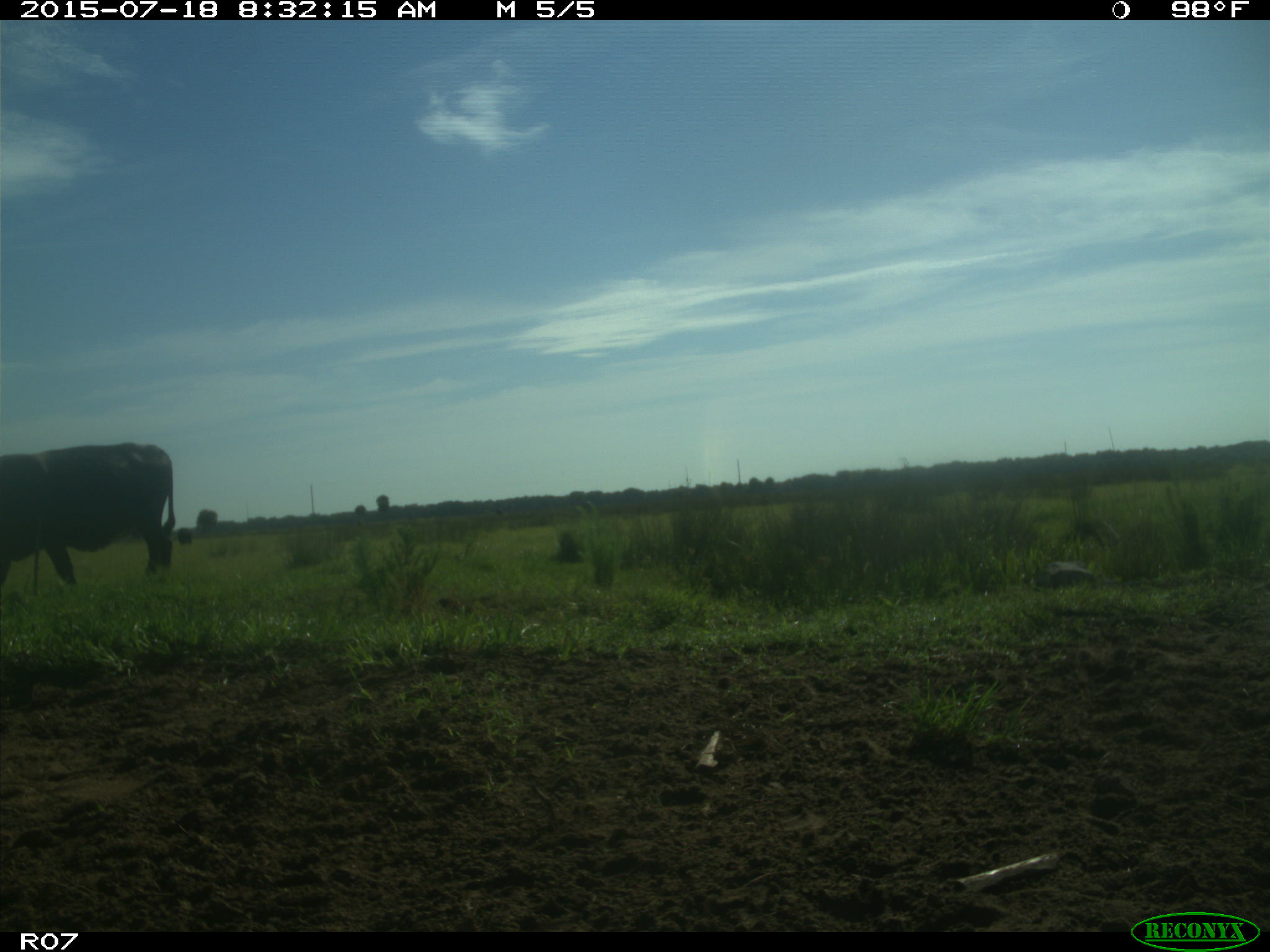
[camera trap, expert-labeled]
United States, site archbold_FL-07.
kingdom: Animalia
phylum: Chordata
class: Mammalia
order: Artiodactyla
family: Bovidae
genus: Bos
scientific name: Bos taurus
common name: domestic cow